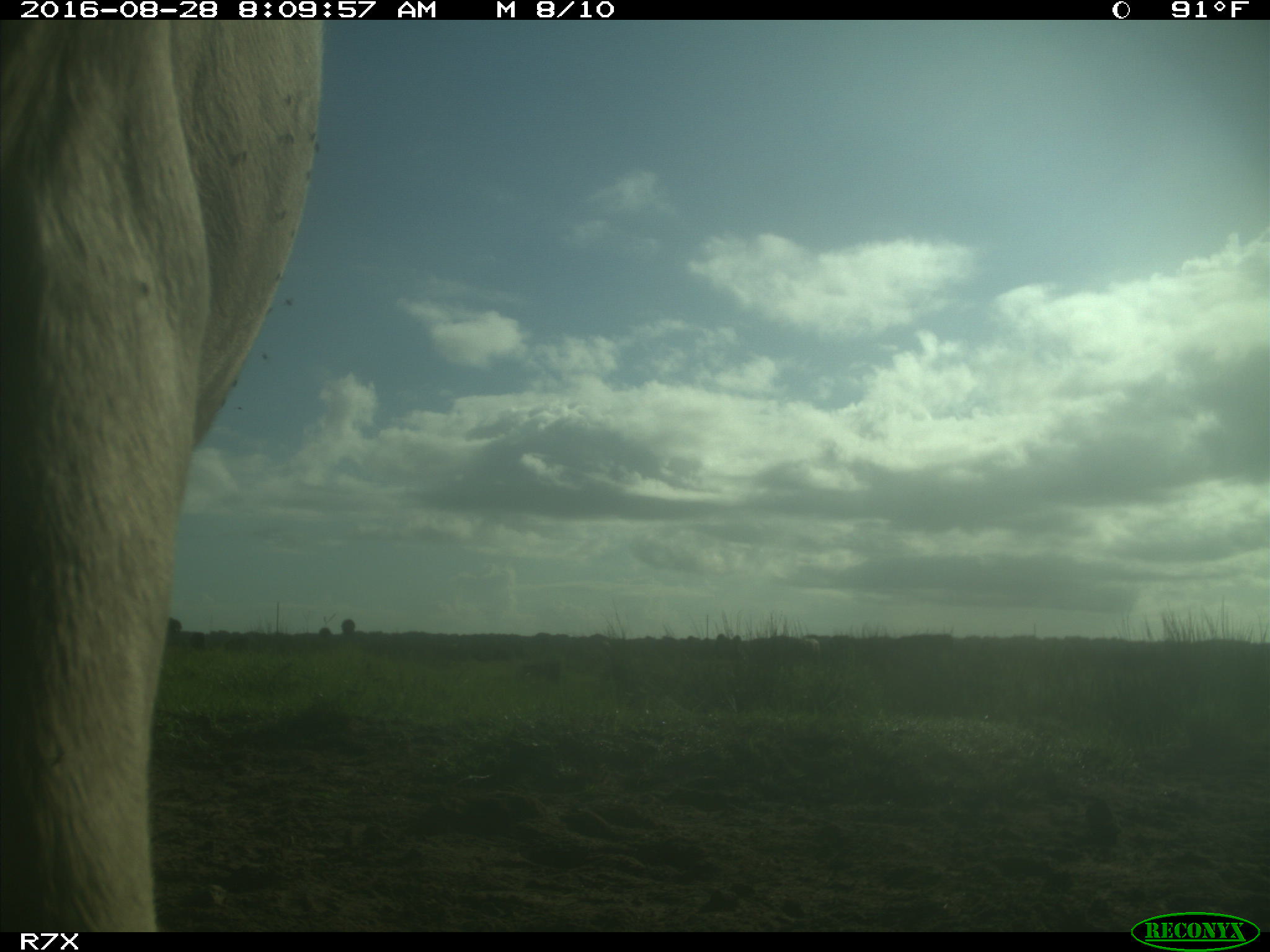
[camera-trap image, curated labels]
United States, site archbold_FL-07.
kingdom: Animalia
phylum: Chordata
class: Mammalia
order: Artiodactyla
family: Bovidae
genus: Bos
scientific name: Bos taurus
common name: domestic cow